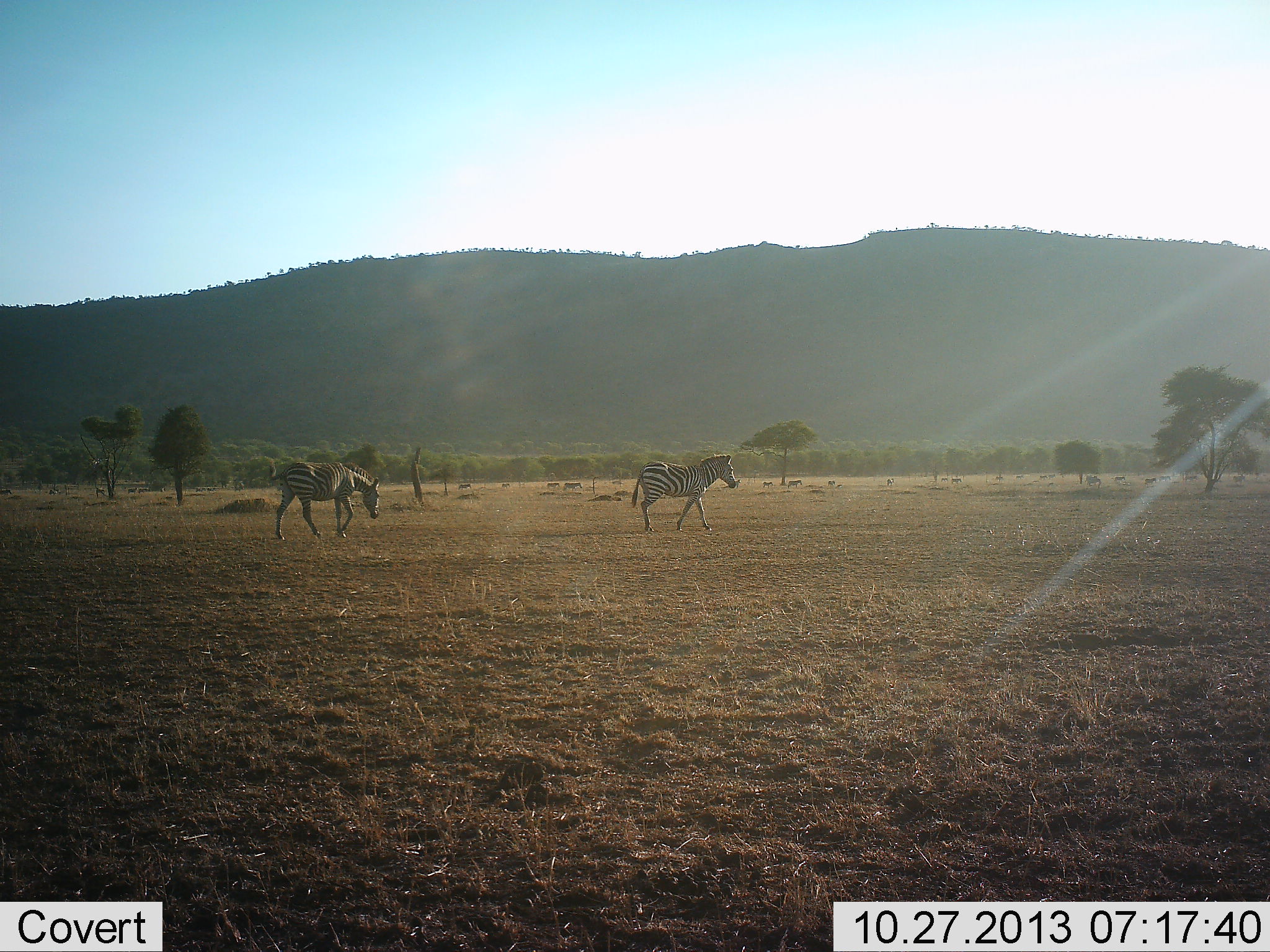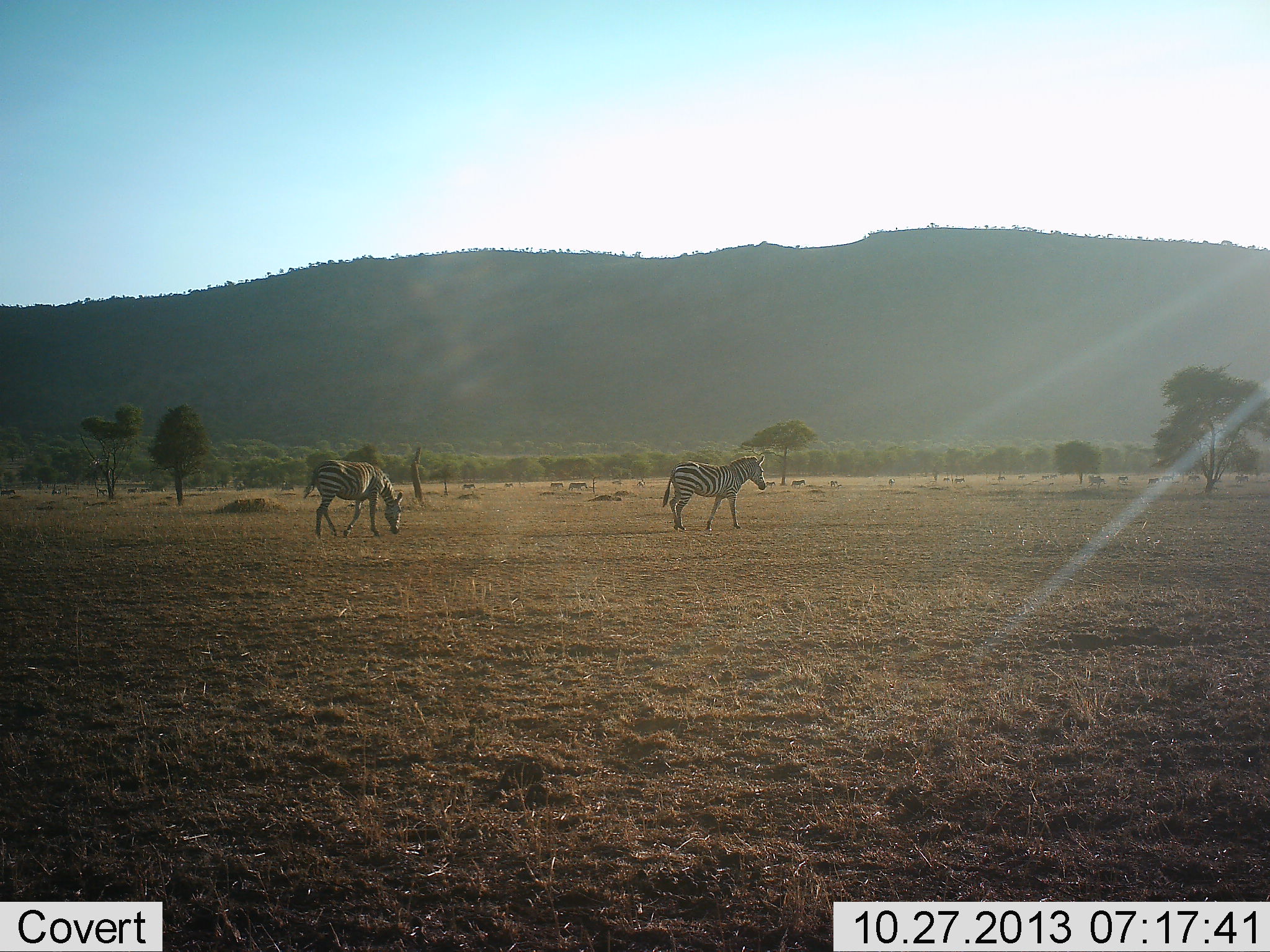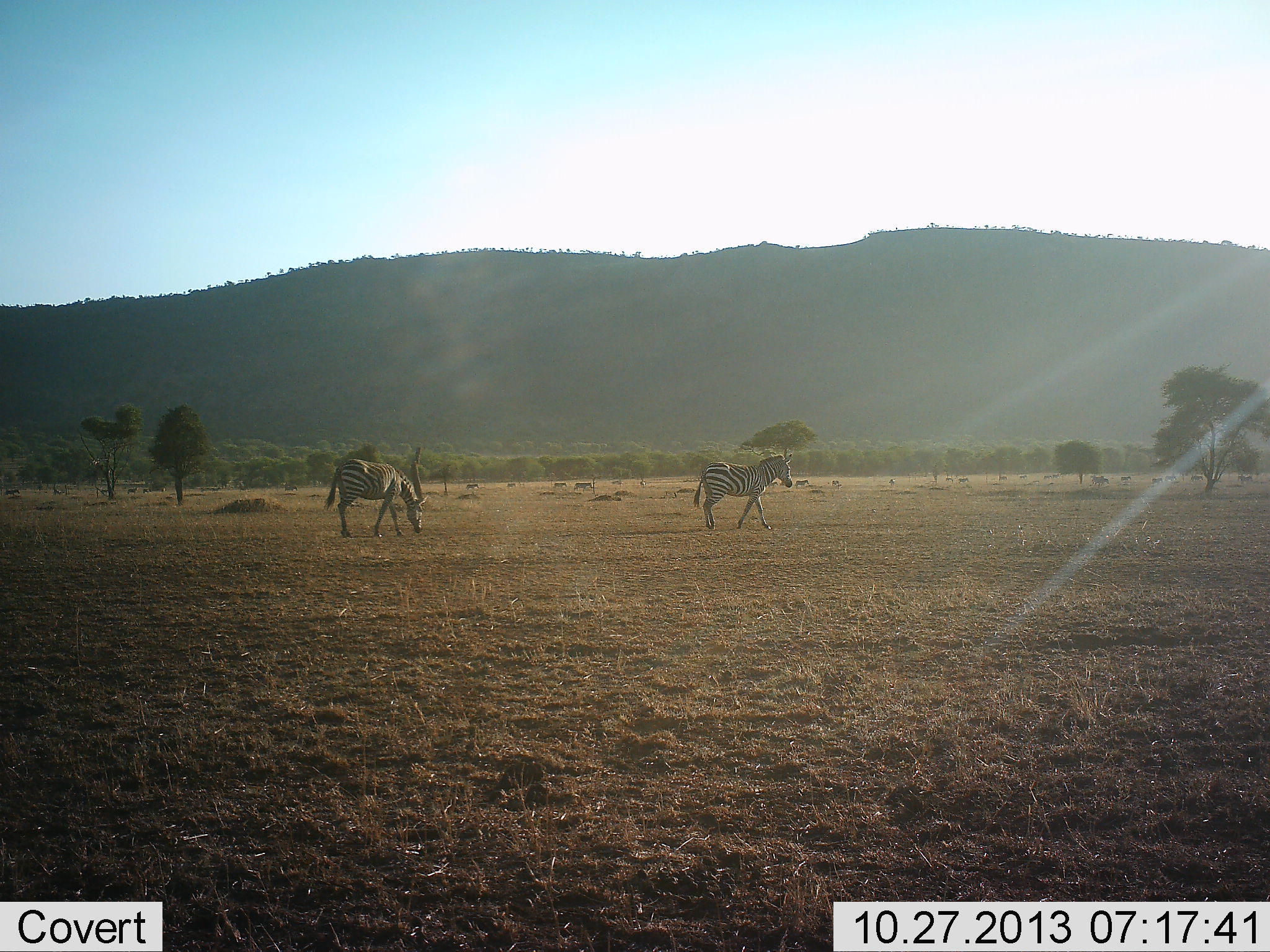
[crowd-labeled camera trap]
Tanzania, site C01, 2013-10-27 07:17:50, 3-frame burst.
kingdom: Animalia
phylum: Chordata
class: Mammalia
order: Perissodactyla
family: Equidae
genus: Equus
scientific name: Equus quagga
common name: plains zebra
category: zebra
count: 2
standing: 30%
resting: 0%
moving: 80%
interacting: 0%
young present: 0%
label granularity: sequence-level